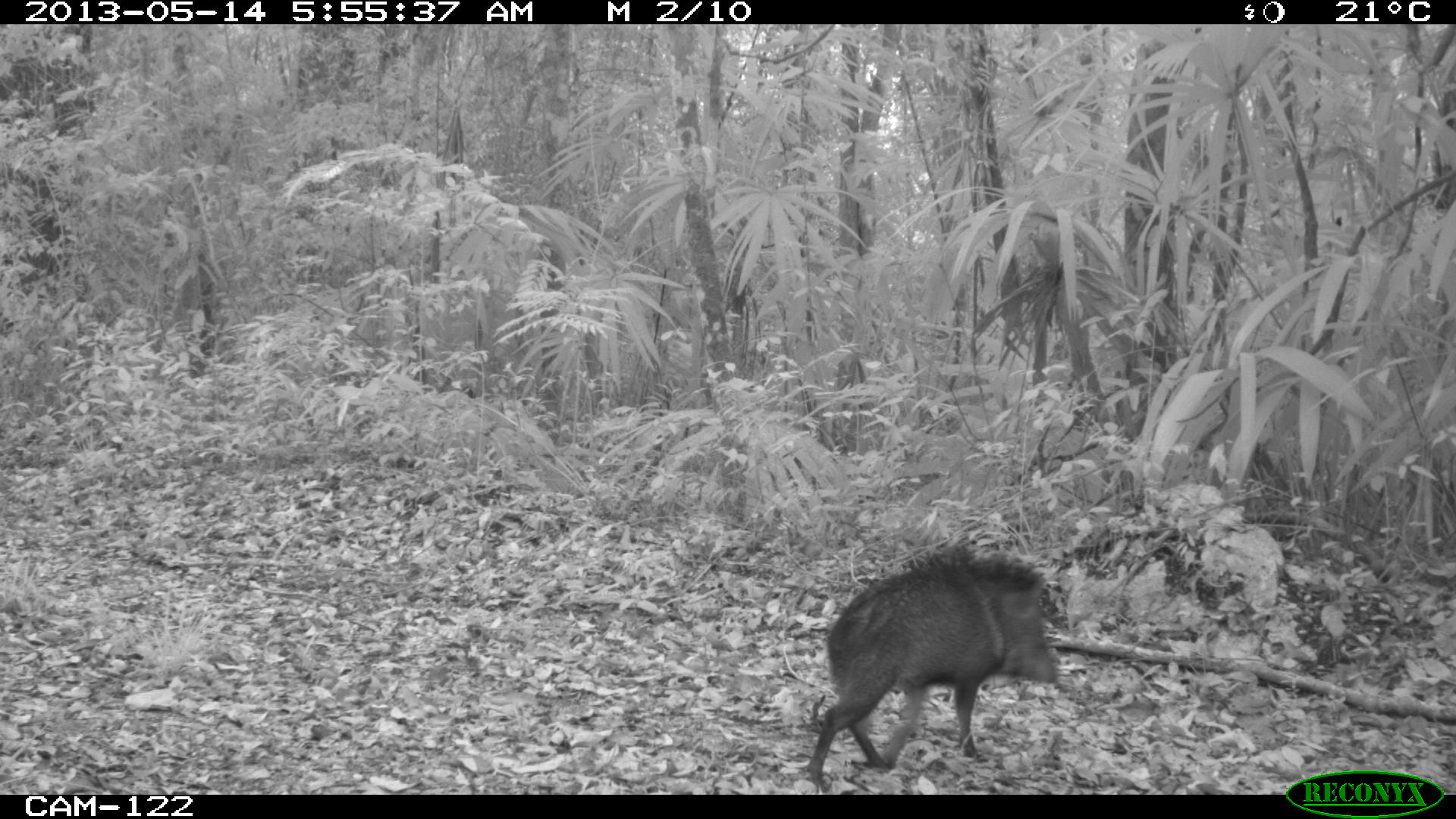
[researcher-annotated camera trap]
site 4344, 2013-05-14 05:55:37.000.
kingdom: Animalia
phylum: Chordata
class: Mammalia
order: Artiodactyla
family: Tayassuidae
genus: Pecari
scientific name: Pecari tajacu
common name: collared peccary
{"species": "Pecari tajacu (collared peccary)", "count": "2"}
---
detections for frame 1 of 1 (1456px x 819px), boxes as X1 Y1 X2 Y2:
pecari tajacu: 800 538 1061 791